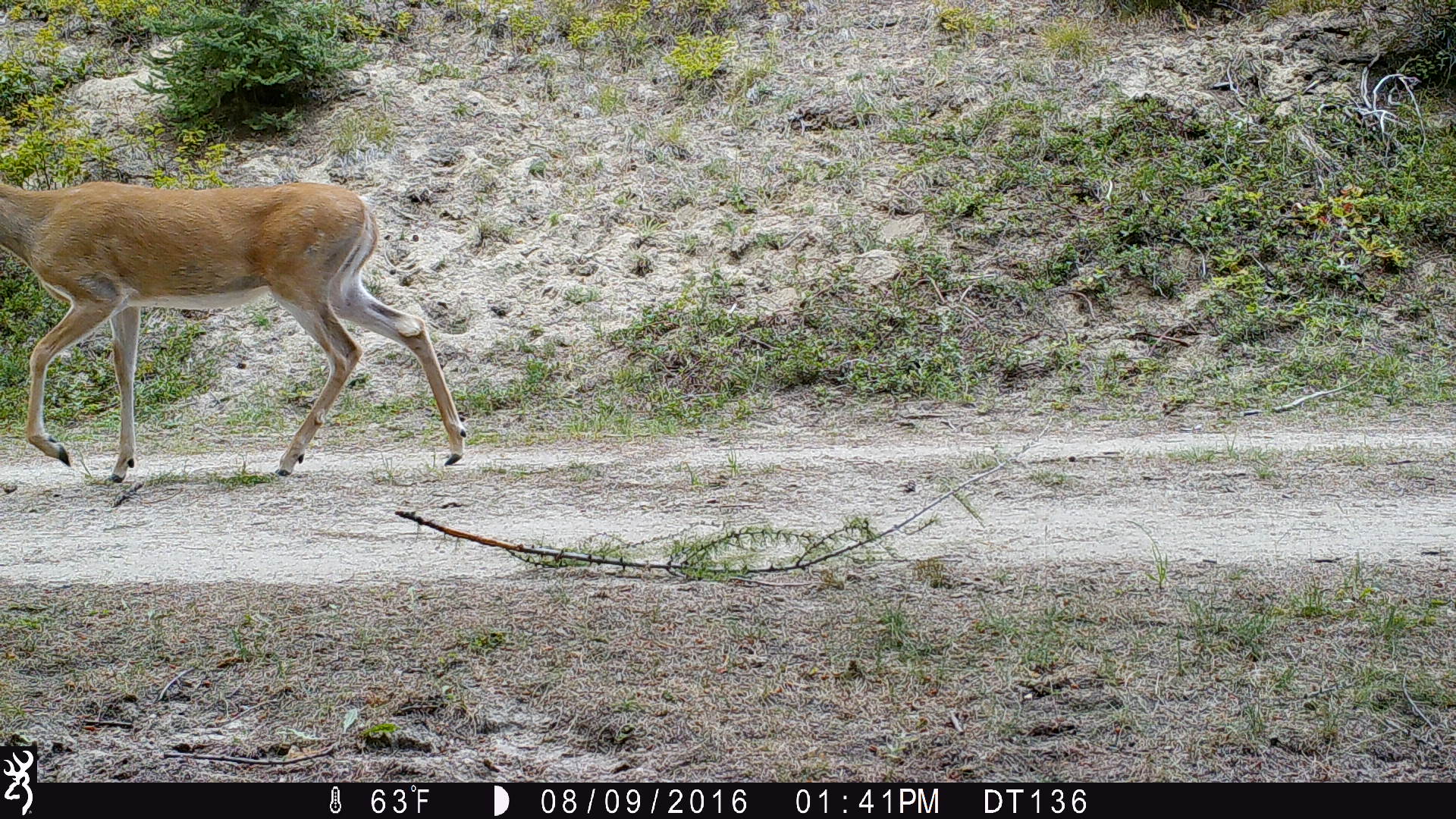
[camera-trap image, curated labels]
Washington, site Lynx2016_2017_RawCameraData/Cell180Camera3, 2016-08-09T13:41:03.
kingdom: Animalia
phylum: Chordata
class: Mammalia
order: Artiodactyla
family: Cervidae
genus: Odocoileus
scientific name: Odocoileus virginianus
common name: white-tailed deer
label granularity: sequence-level